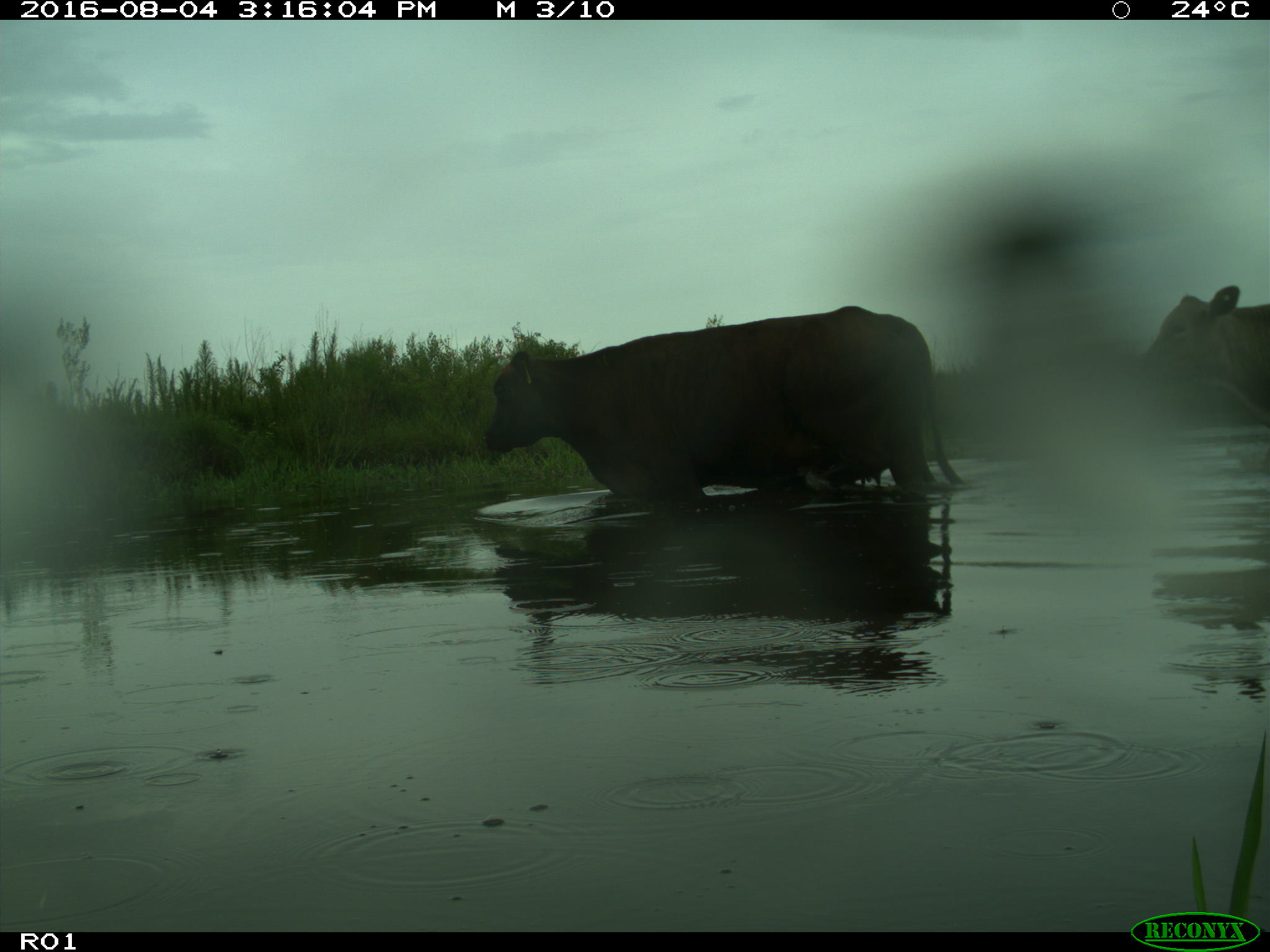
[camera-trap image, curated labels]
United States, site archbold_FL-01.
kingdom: Animalia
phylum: Chordata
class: Mammalia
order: Artiodactyla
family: Bovidae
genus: Bos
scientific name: Bos taurus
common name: domestic cow